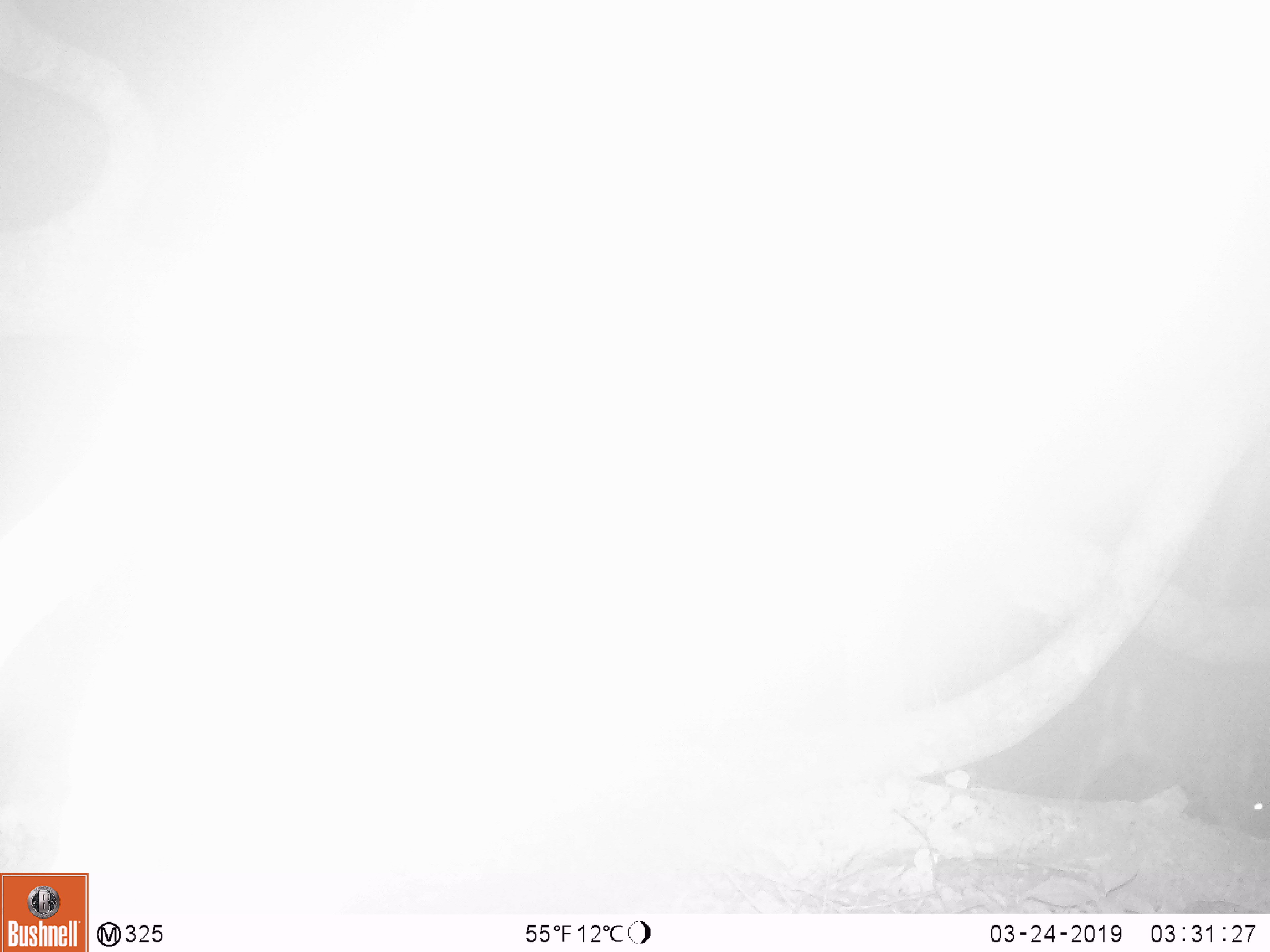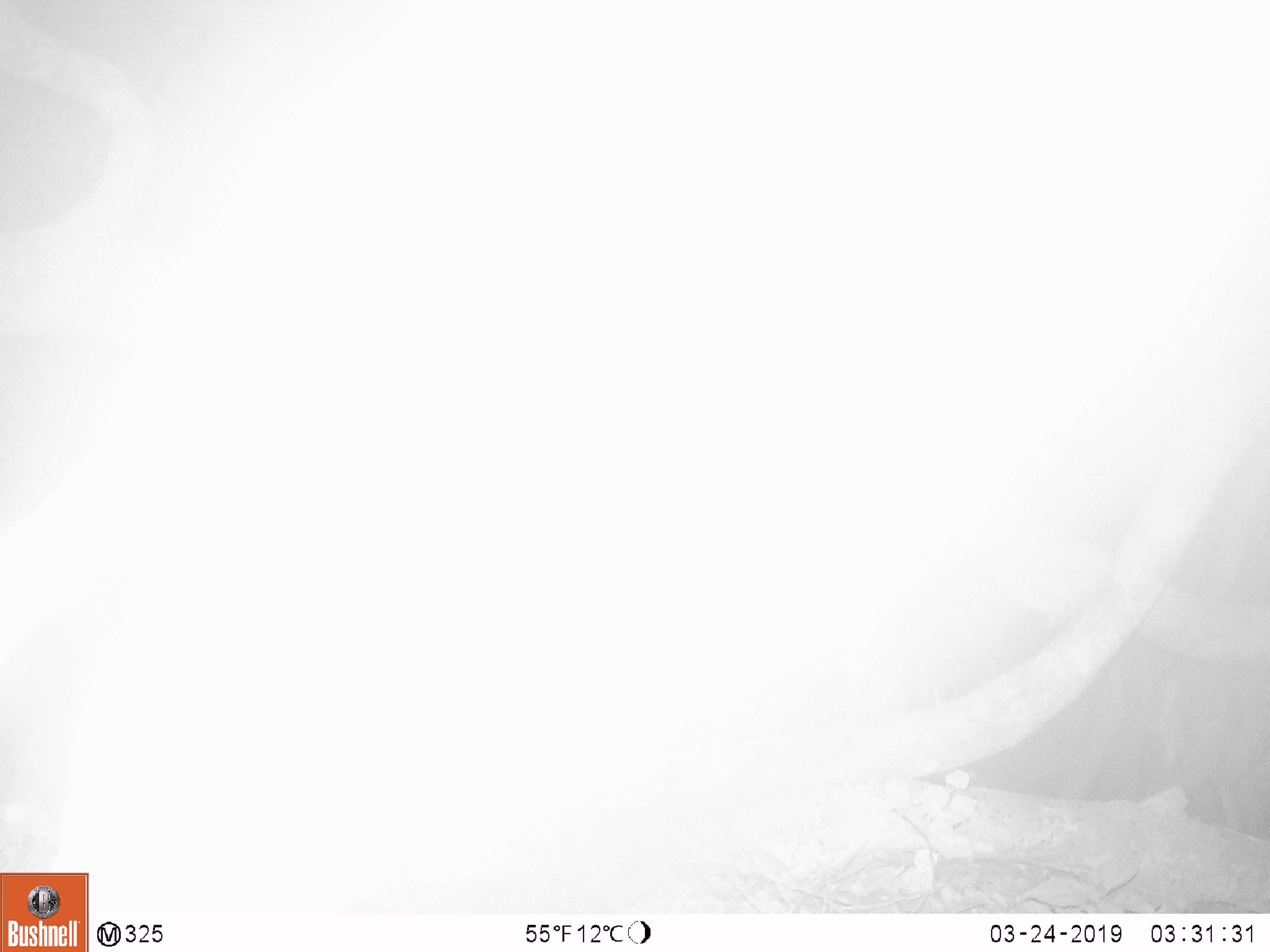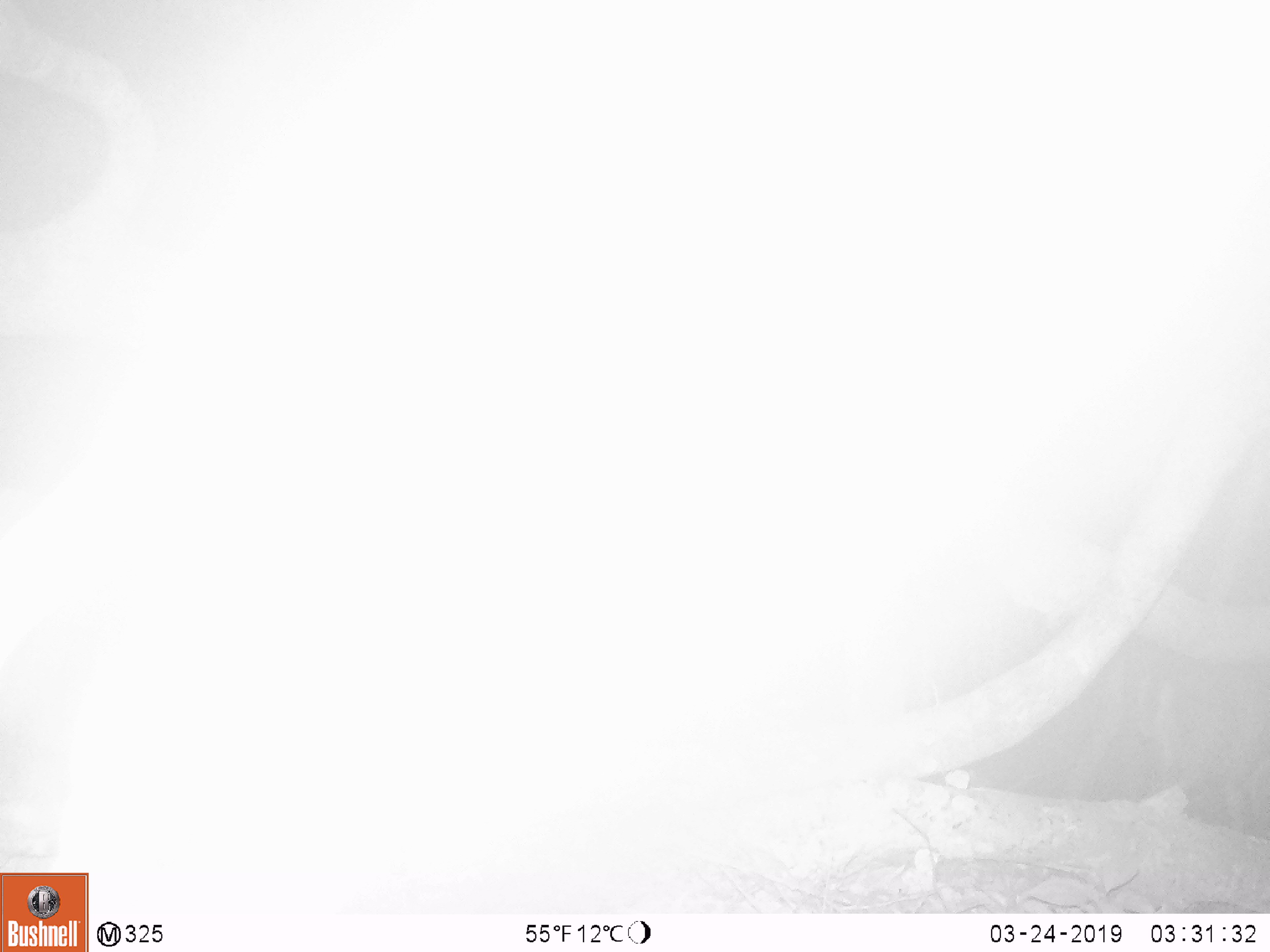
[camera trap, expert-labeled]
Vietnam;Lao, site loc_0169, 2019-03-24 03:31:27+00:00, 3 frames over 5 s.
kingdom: Animalia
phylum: Chordata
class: Mammalia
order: Artiodactyla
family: Cervidae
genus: Muntiacus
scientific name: Muntiacus rooseveltorum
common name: roosevelt's muntjac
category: roosevelts muntjac group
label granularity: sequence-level